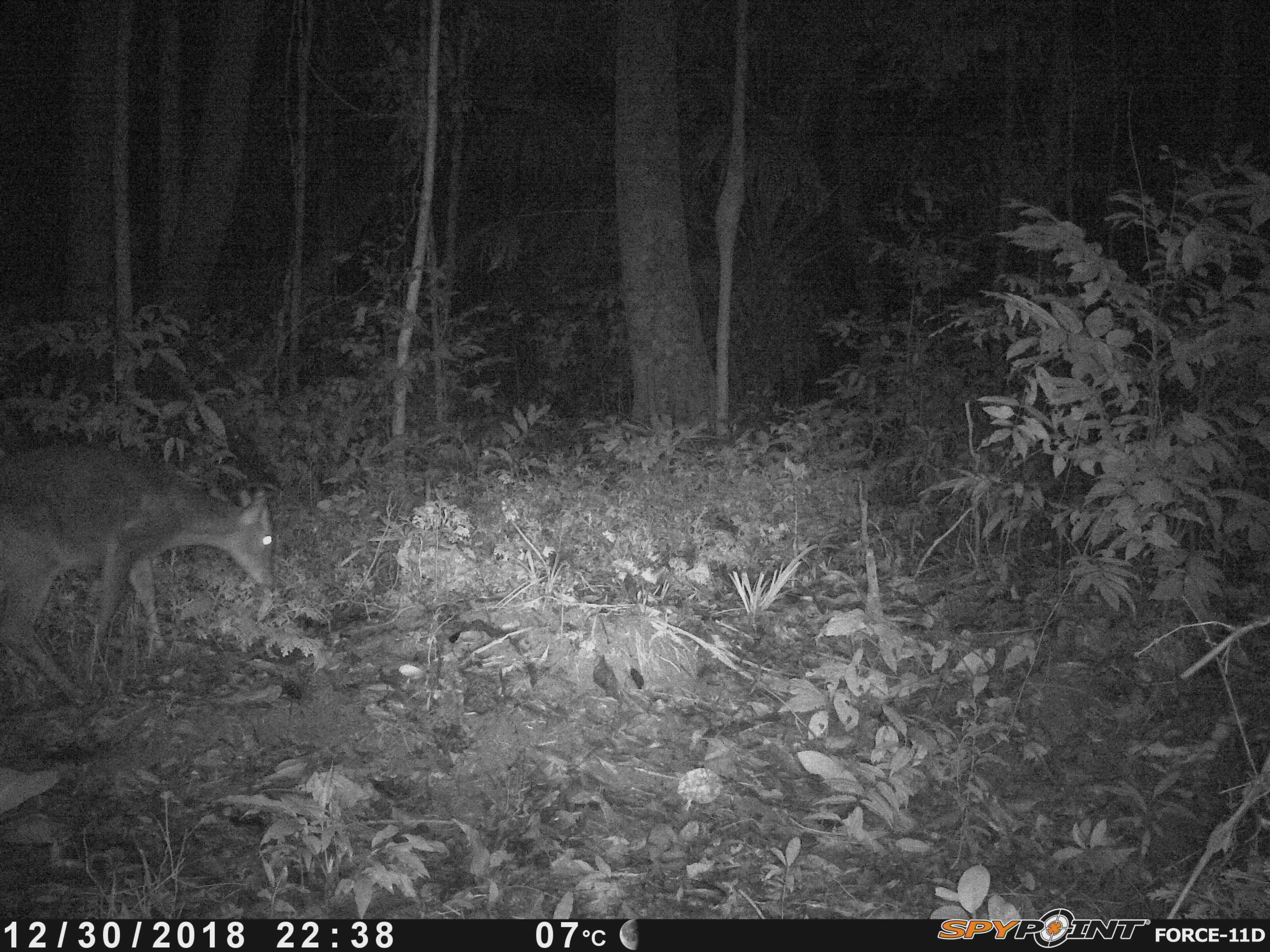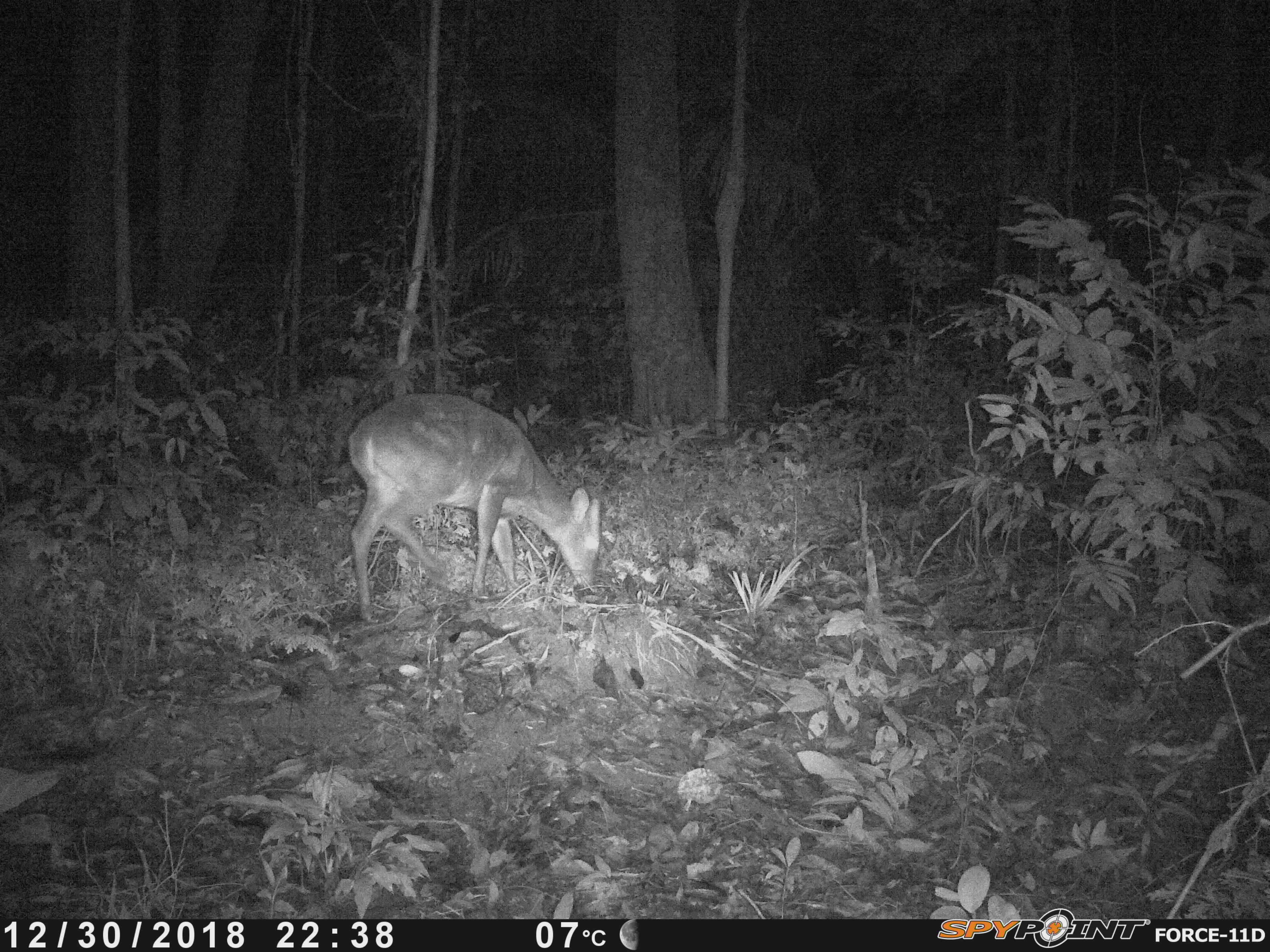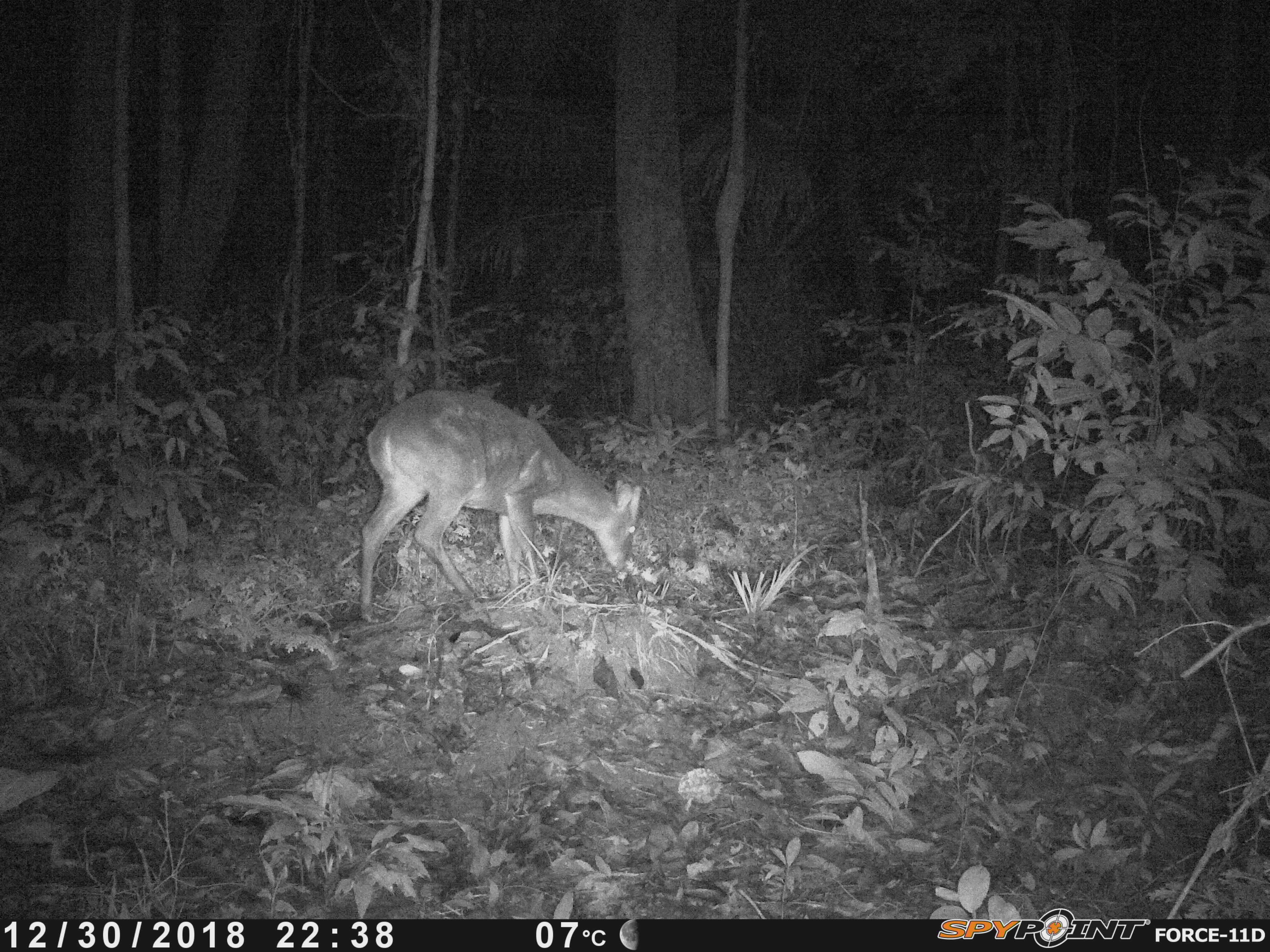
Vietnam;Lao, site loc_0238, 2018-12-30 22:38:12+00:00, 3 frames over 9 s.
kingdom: Animalia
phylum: Chordata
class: Mammalia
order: Artiodactyla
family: Cervidae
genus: Muntiacus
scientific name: Muntiacus vuquangensis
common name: large-antlered muntjac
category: large antlered muntjac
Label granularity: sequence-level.